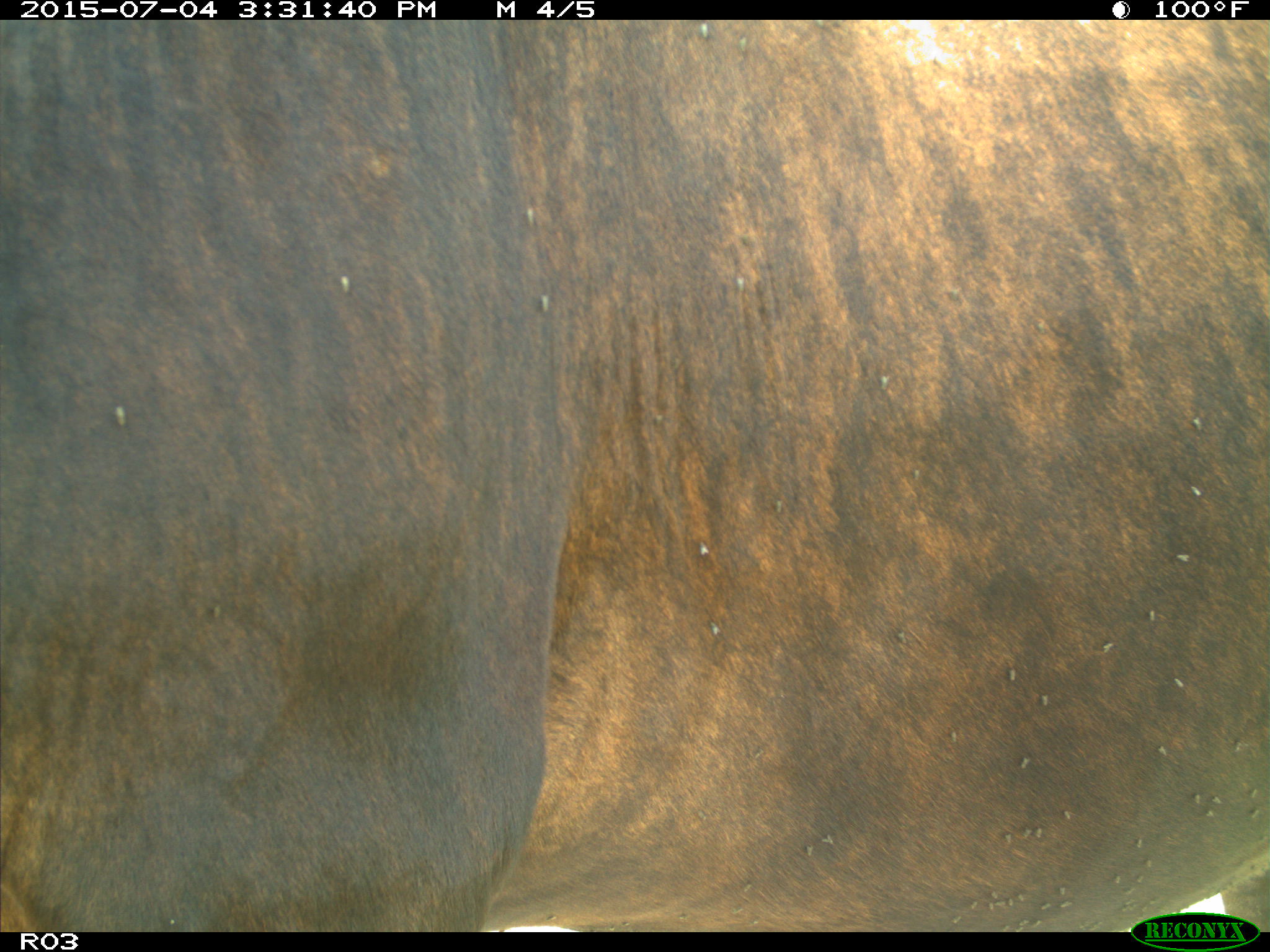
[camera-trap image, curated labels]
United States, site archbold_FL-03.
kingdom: Animalia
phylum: Chordata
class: Mammalia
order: Artiodactyla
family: Bovidae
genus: Bos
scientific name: Bos taurus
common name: domestic cow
Bos taurus (domestic cow).